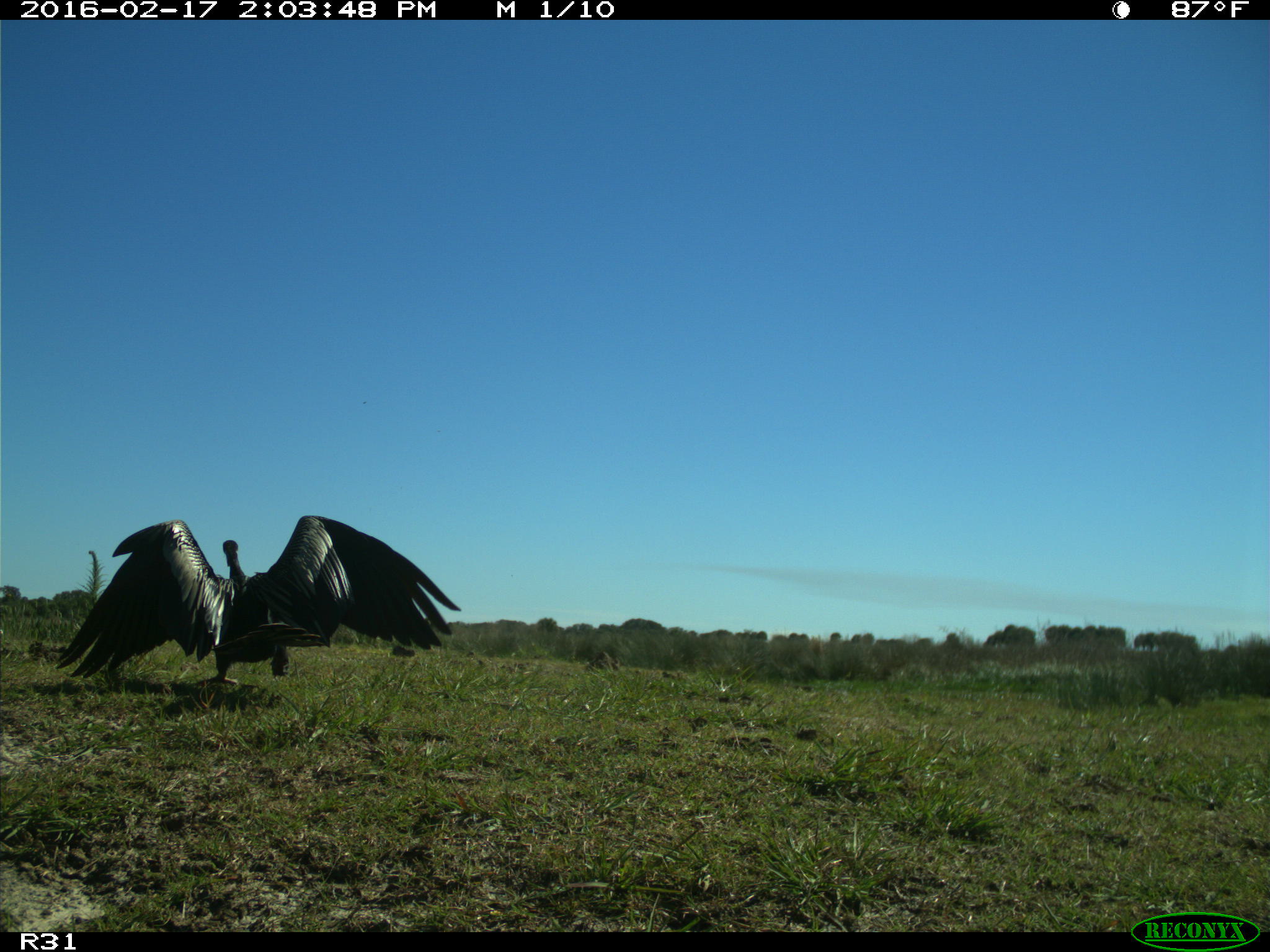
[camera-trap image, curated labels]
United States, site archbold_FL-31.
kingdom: Animalia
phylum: Chordata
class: Aves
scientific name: Aves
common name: birds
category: unidentified bird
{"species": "unidentified bird (birds) (Aves)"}